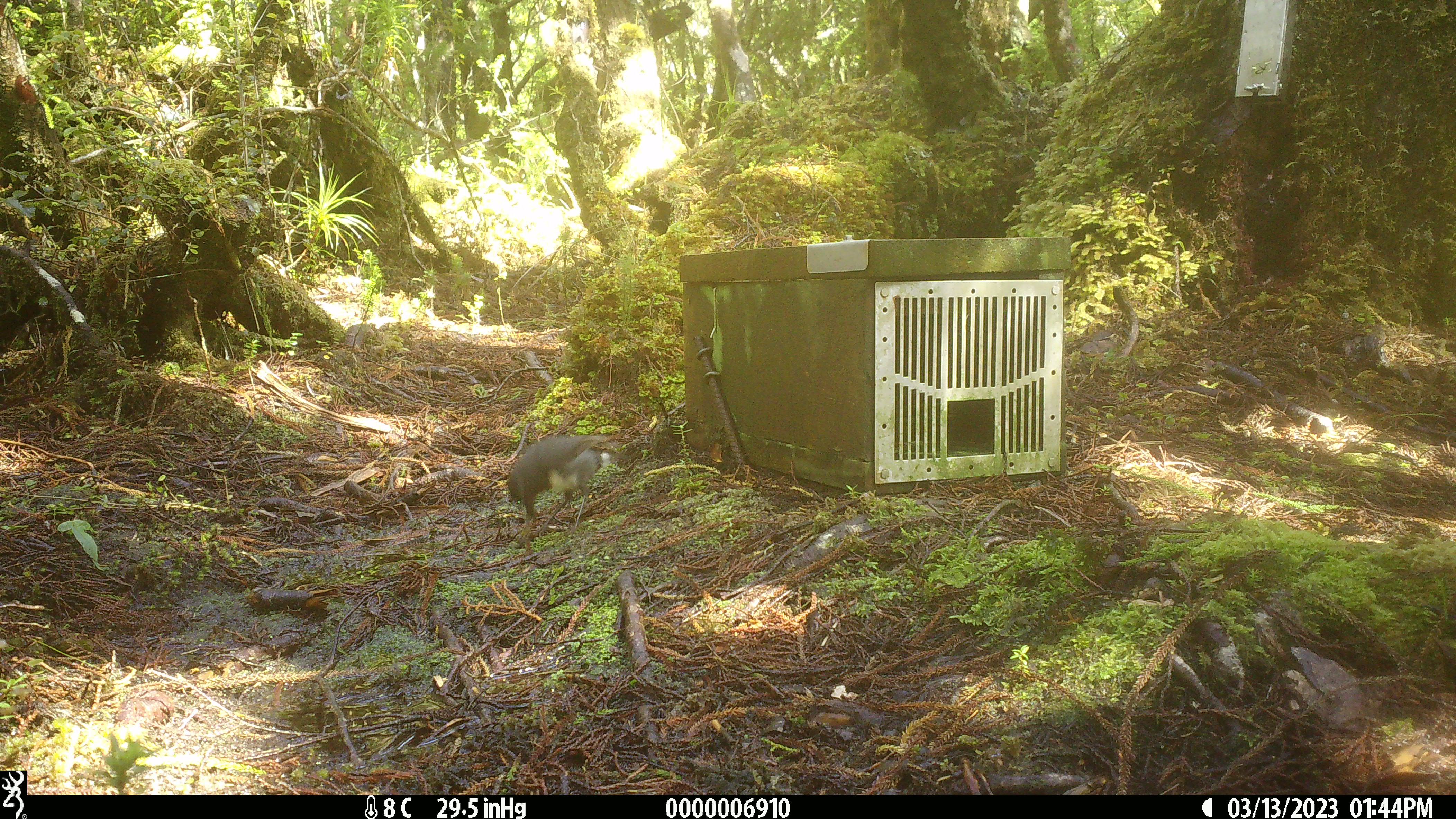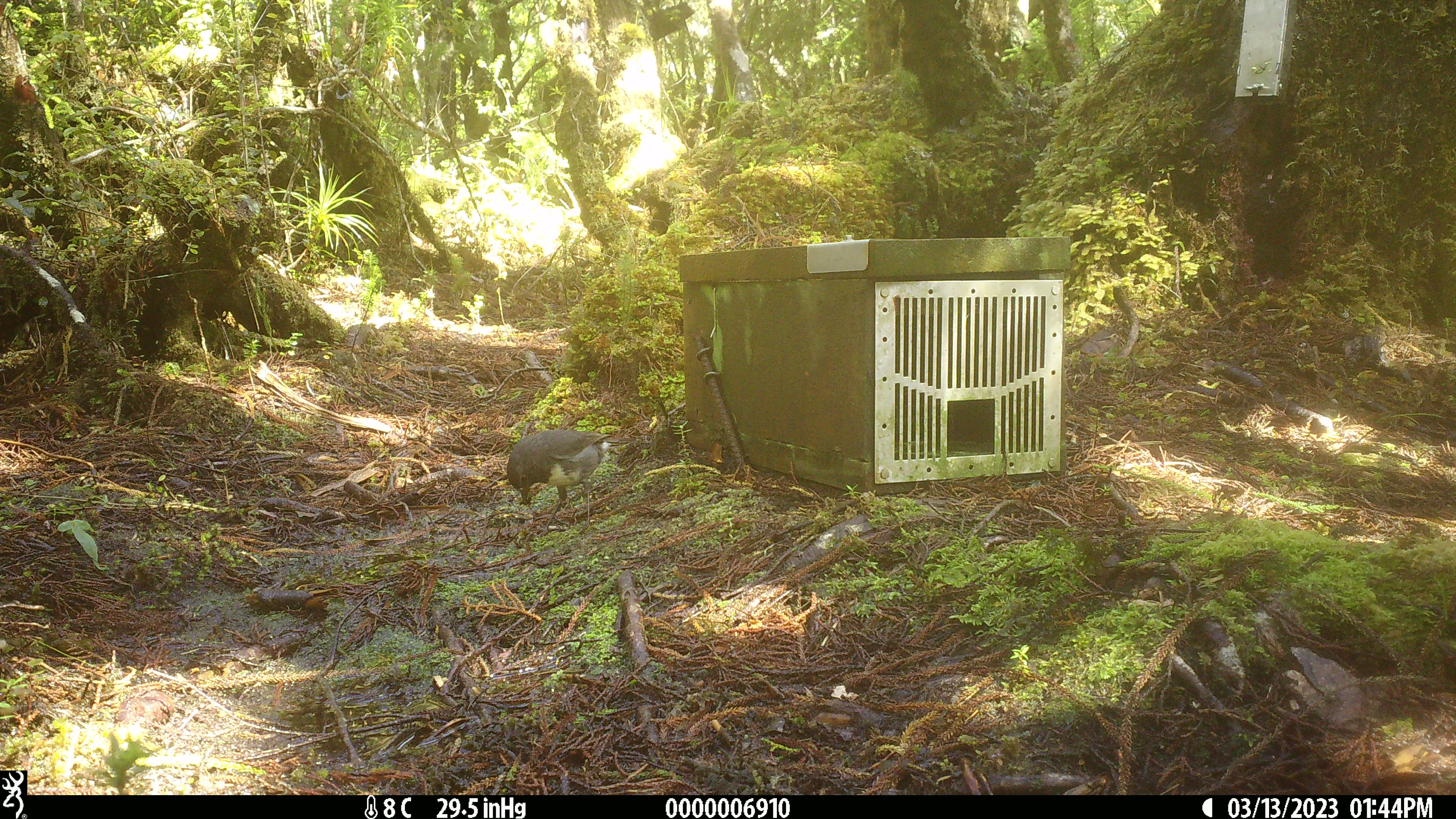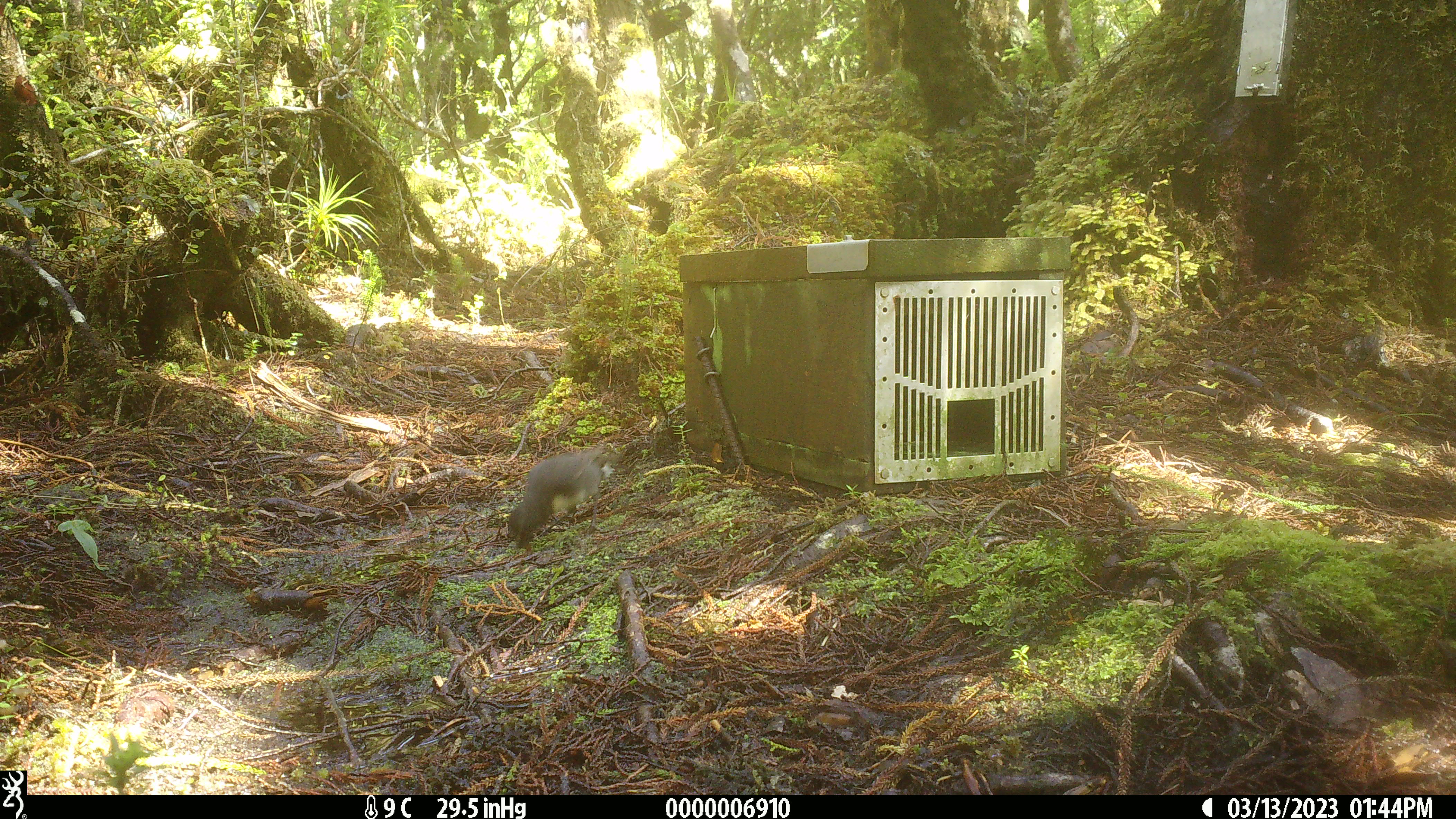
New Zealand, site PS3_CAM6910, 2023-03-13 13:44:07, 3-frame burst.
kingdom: Animalia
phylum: Chordata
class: Aves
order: Passeriformes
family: Petroicidae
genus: Petroica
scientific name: Petroica australis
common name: new zealand robin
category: robin